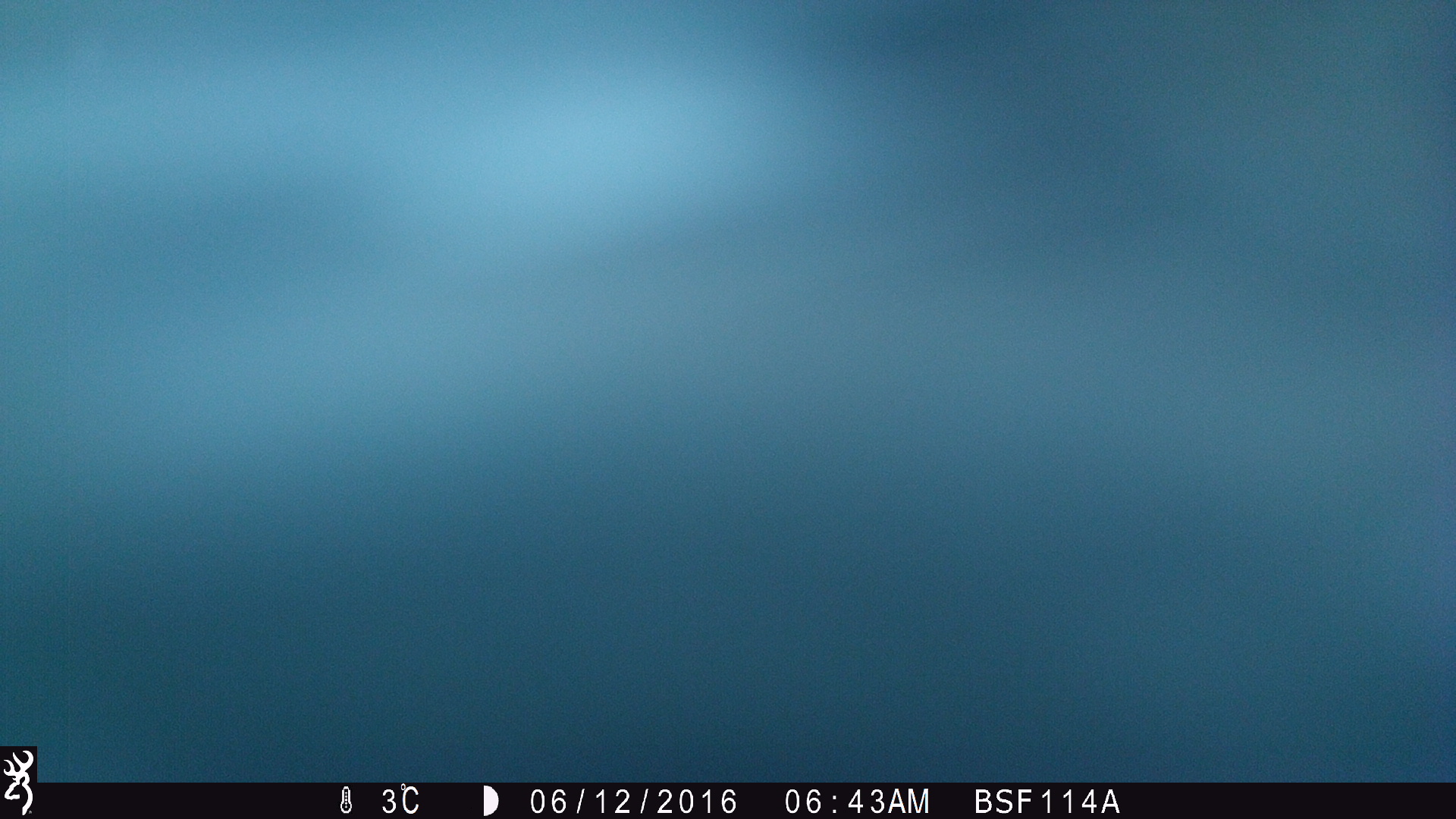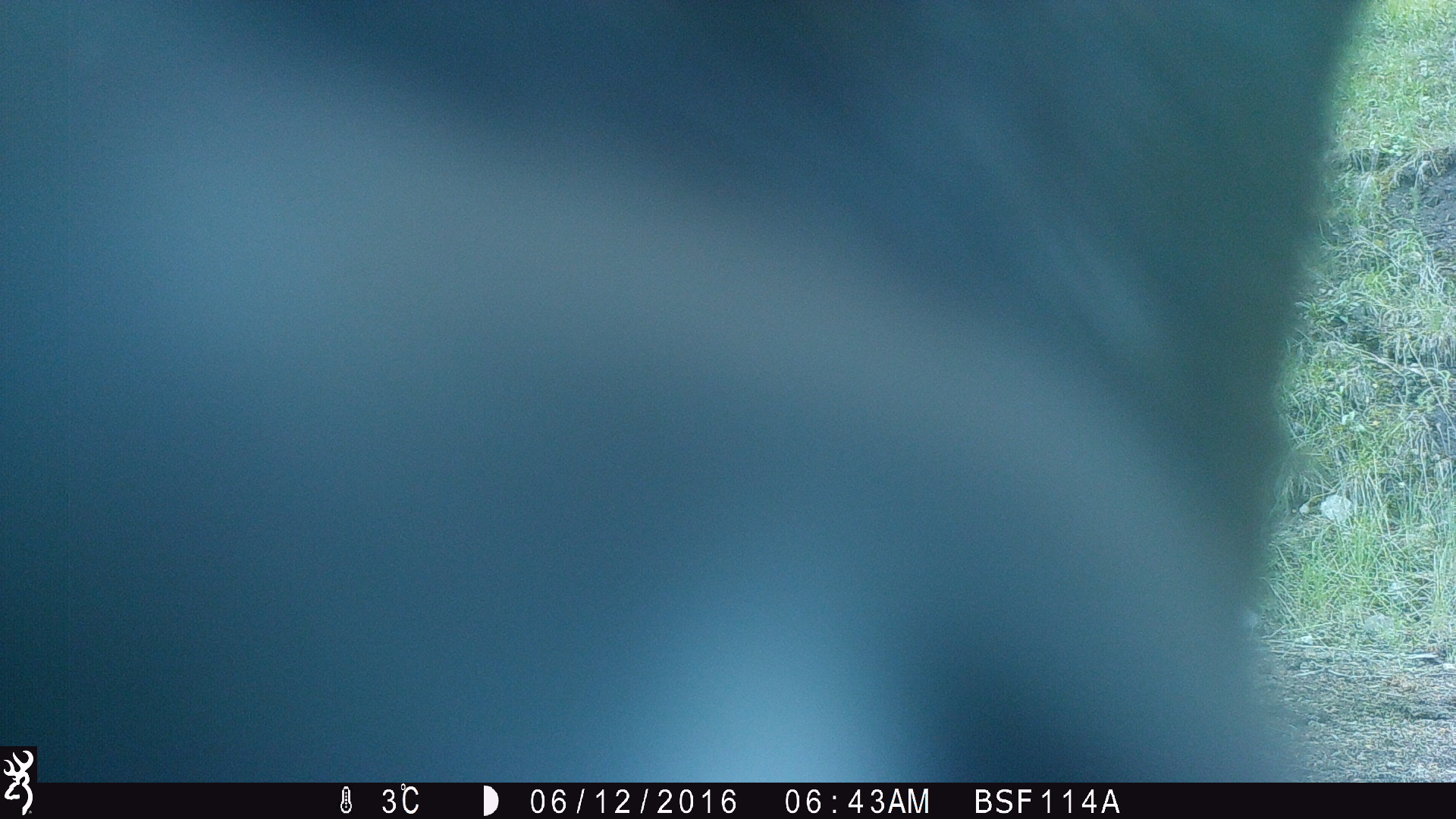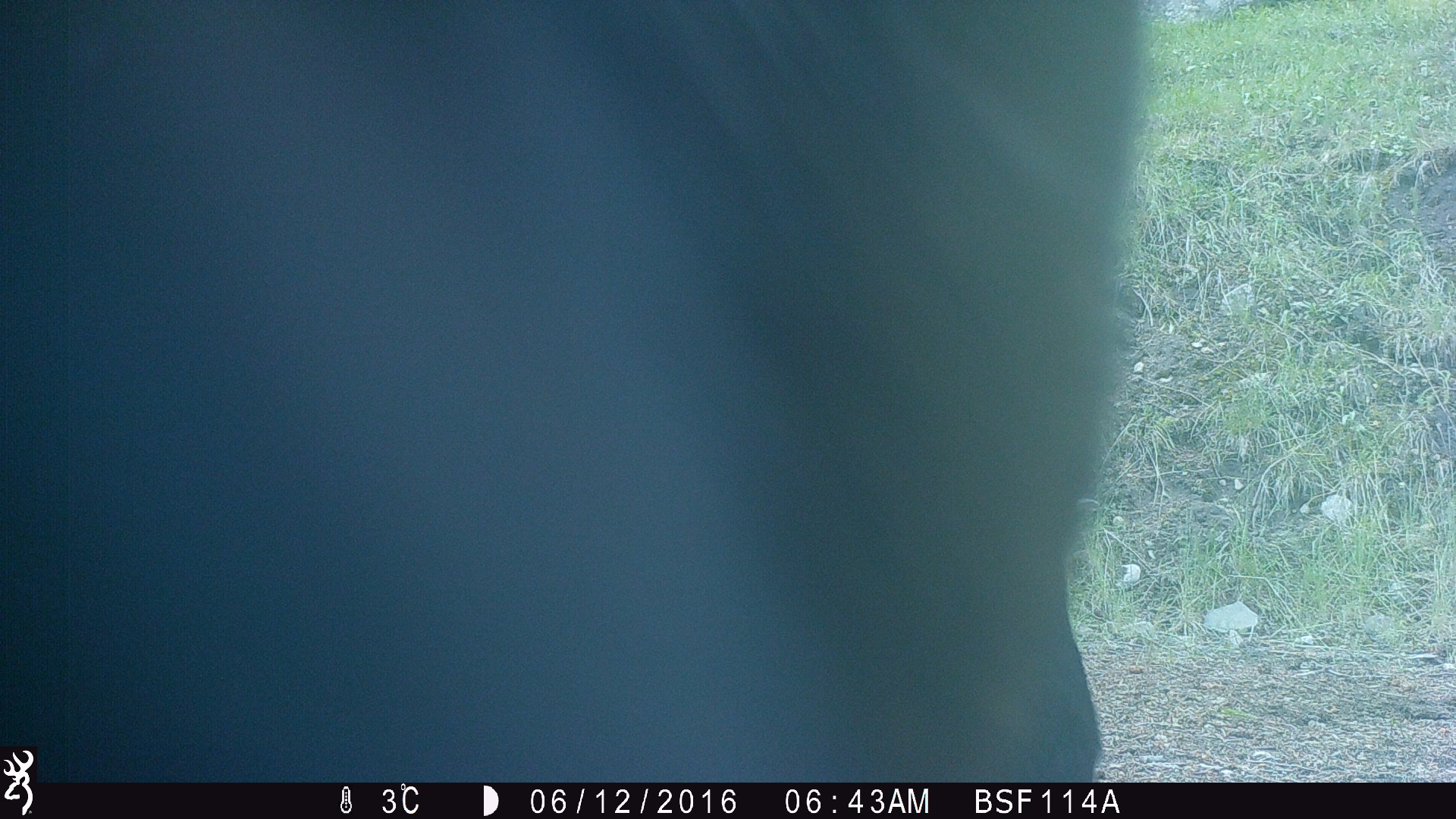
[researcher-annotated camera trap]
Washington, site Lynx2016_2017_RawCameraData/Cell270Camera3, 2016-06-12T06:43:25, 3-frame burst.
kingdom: Animalia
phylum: Chordata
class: Mammalia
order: Artiodactyla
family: Bovidae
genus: Bos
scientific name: Bos taurus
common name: domestic cattle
Domestic cattle (Bos taurus). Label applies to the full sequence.